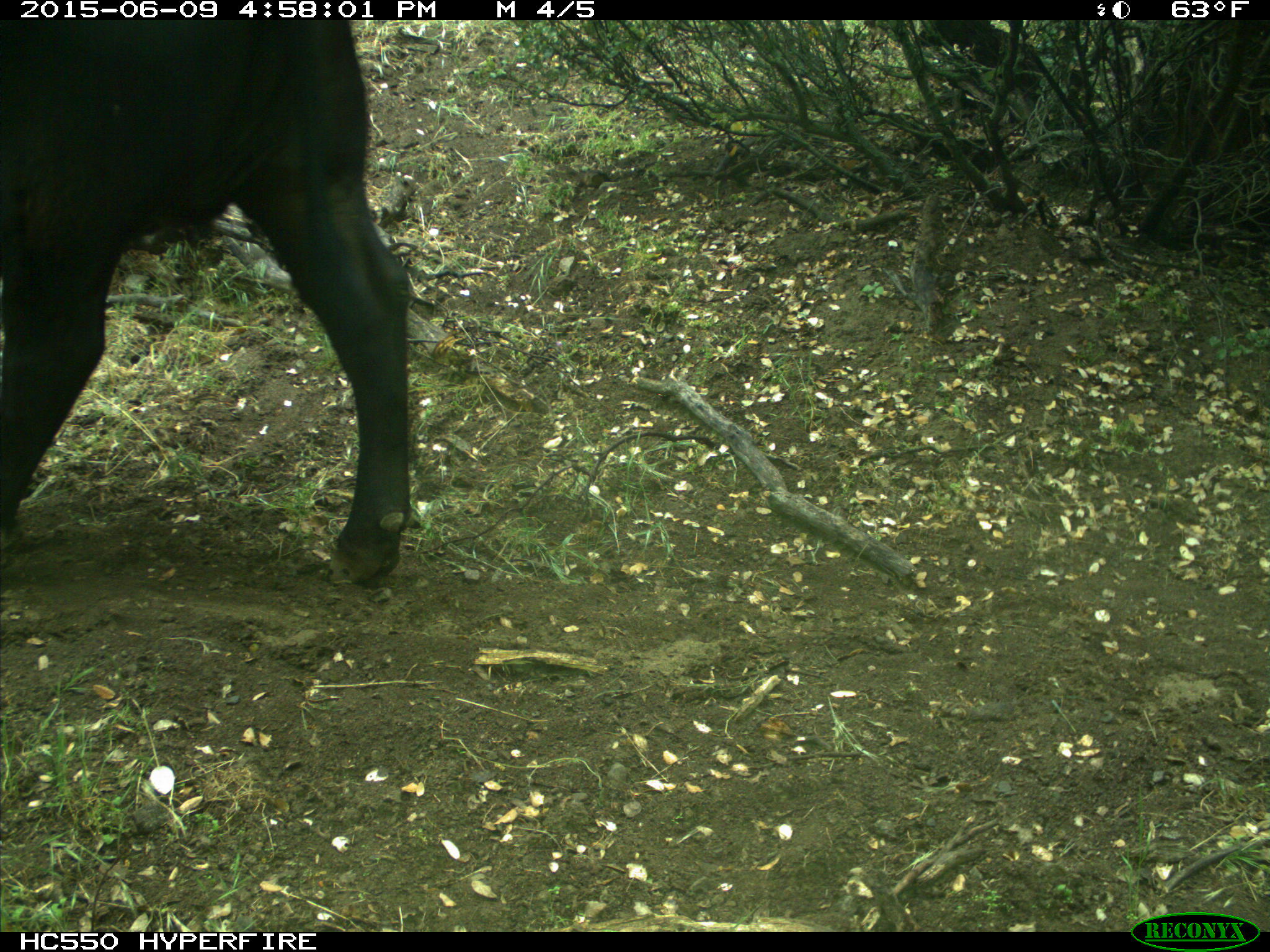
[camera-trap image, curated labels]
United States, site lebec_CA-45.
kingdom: Animalia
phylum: Chordata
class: Mammalia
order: Artiodactyla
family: Bovidae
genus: Bos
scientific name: Bos taurus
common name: domestic cow